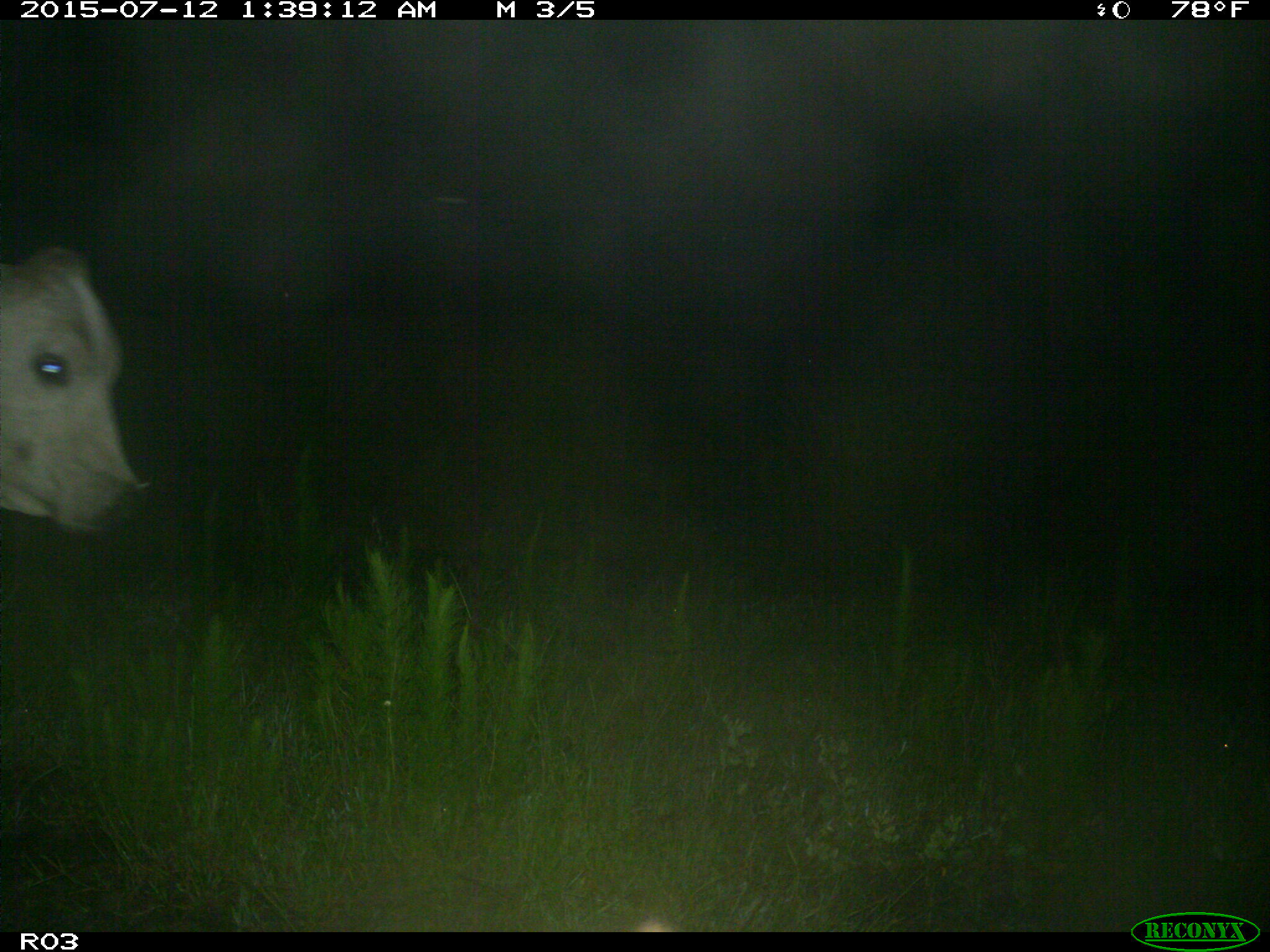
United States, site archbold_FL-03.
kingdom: Animalia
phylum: Chordata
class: Mammalia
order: Artiodactyla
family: Bovidae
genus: Bos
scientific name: Bos taurus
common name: domestic cow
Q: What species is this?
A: Bos taurus (domestic cow).